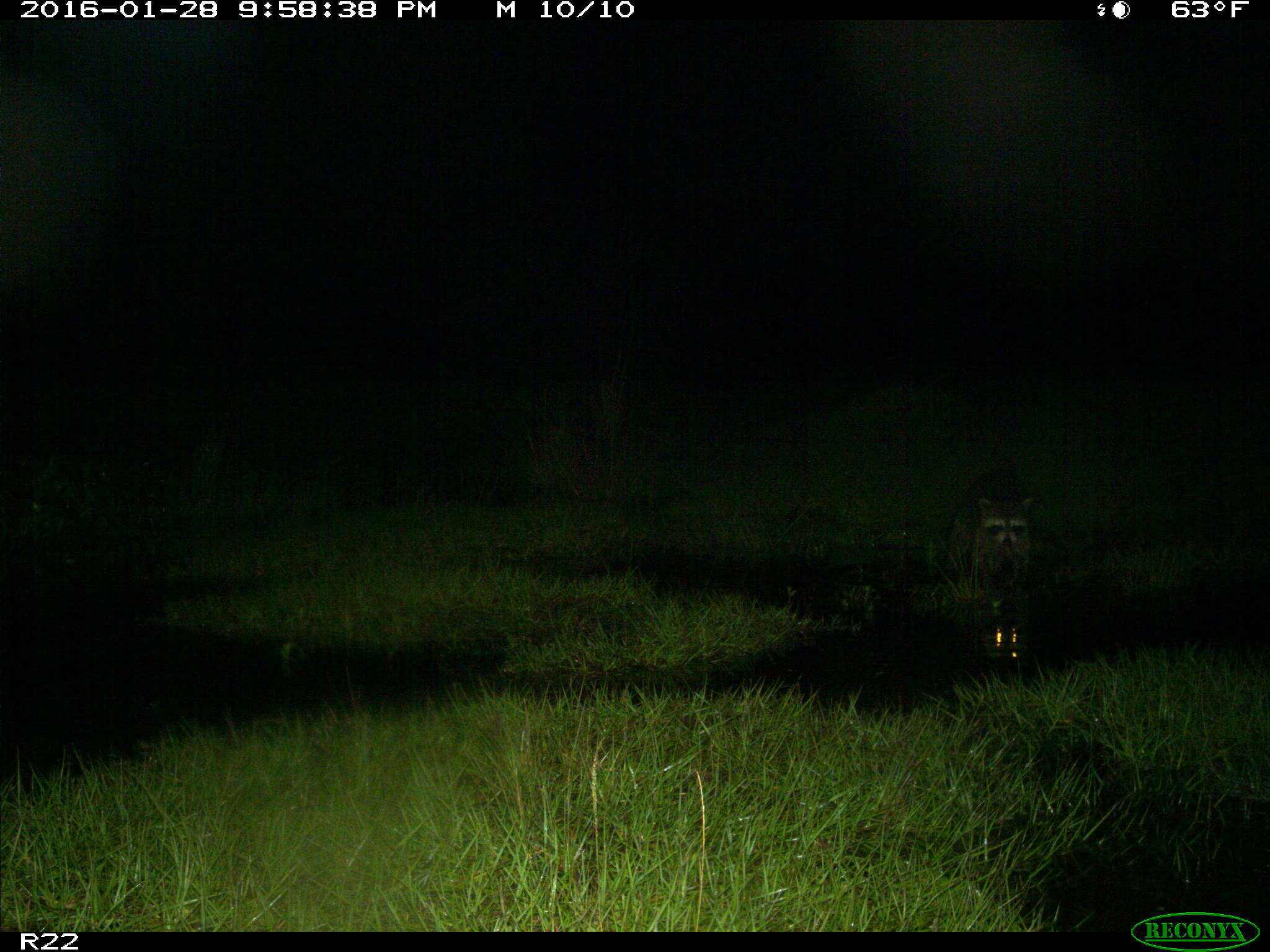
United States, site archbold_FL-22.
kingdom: Animalia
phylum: Chordata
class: Mammalia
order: Carnivora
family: Procyonidae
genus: Procyon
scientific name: Procyon lotor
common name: common raccoon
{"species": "Procyon lotor (common raccoon)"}